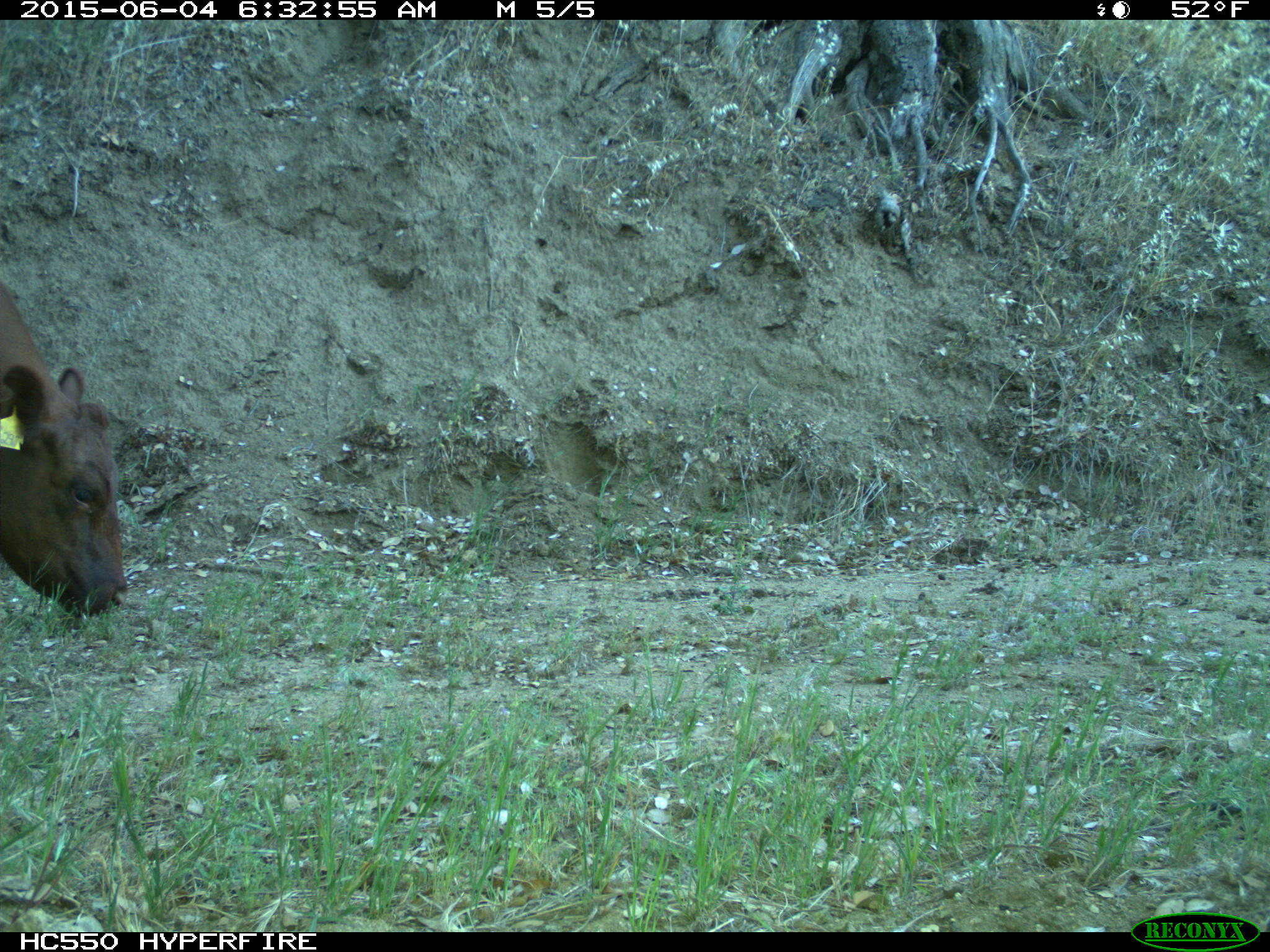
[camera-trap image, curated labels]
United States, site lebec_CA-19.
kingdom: Animalia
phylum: Chordata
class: Mammalia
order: Artiodactyla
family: Bovidae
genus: Bos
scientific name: Bos taurus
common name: domestic cow